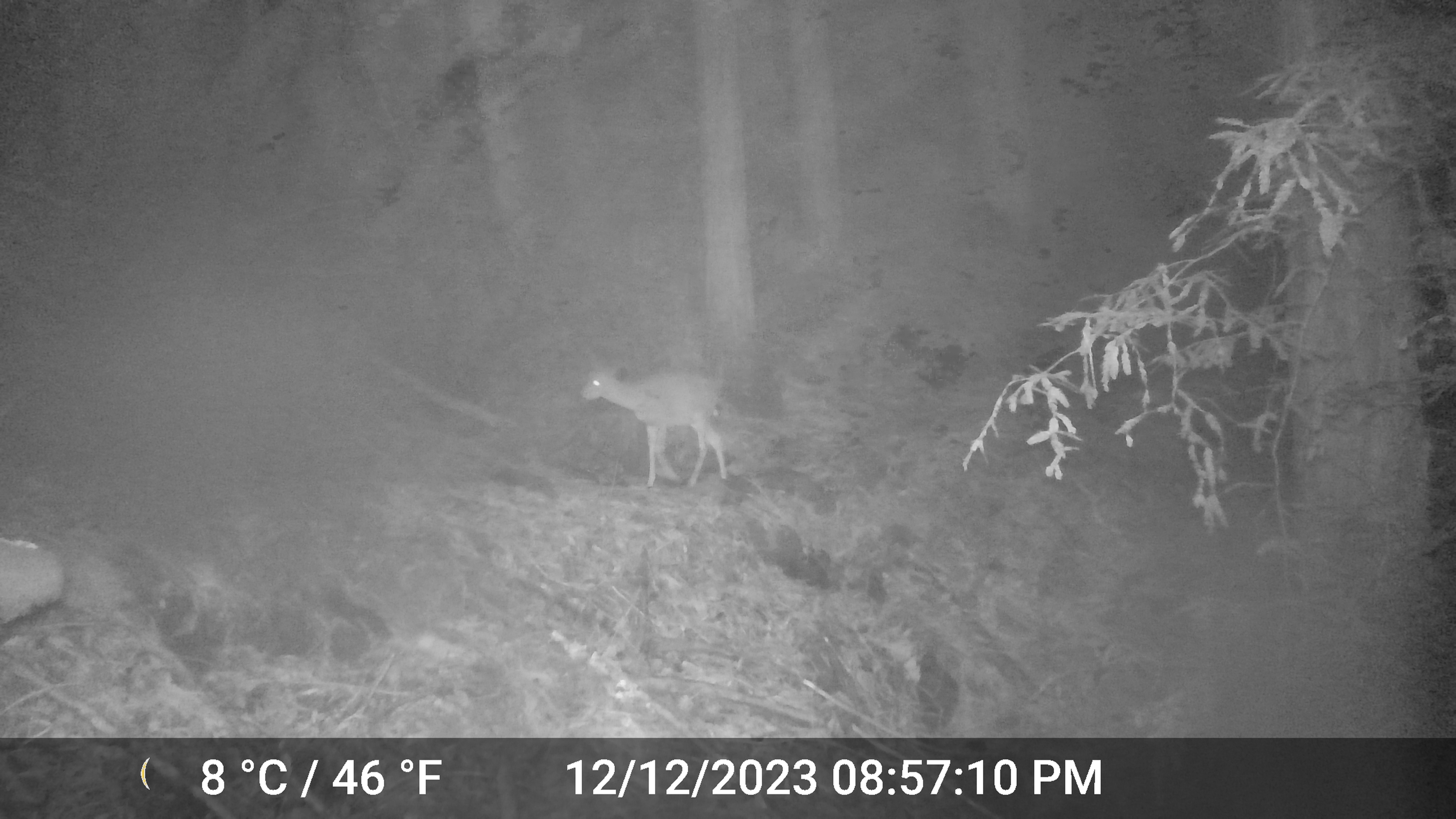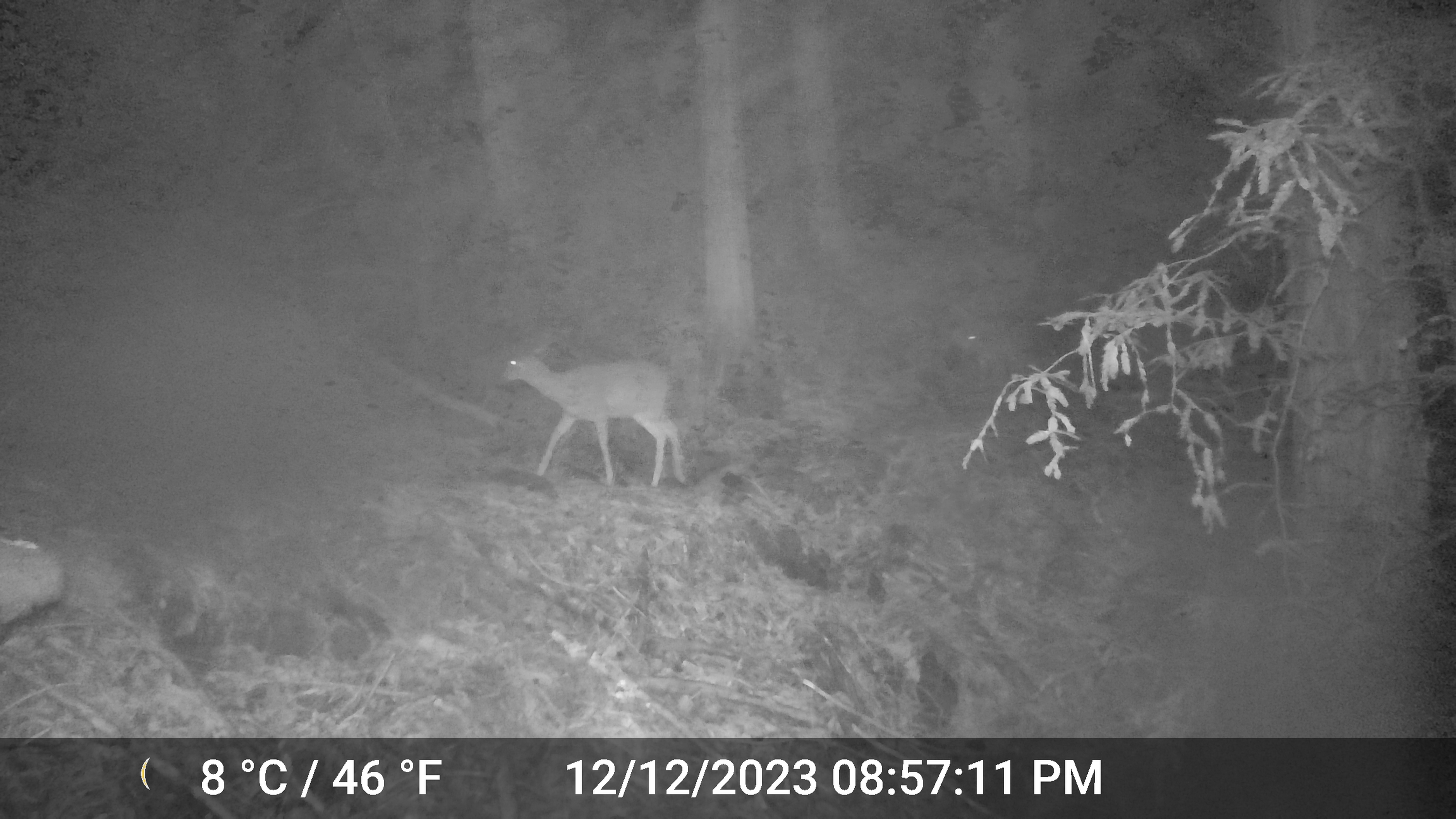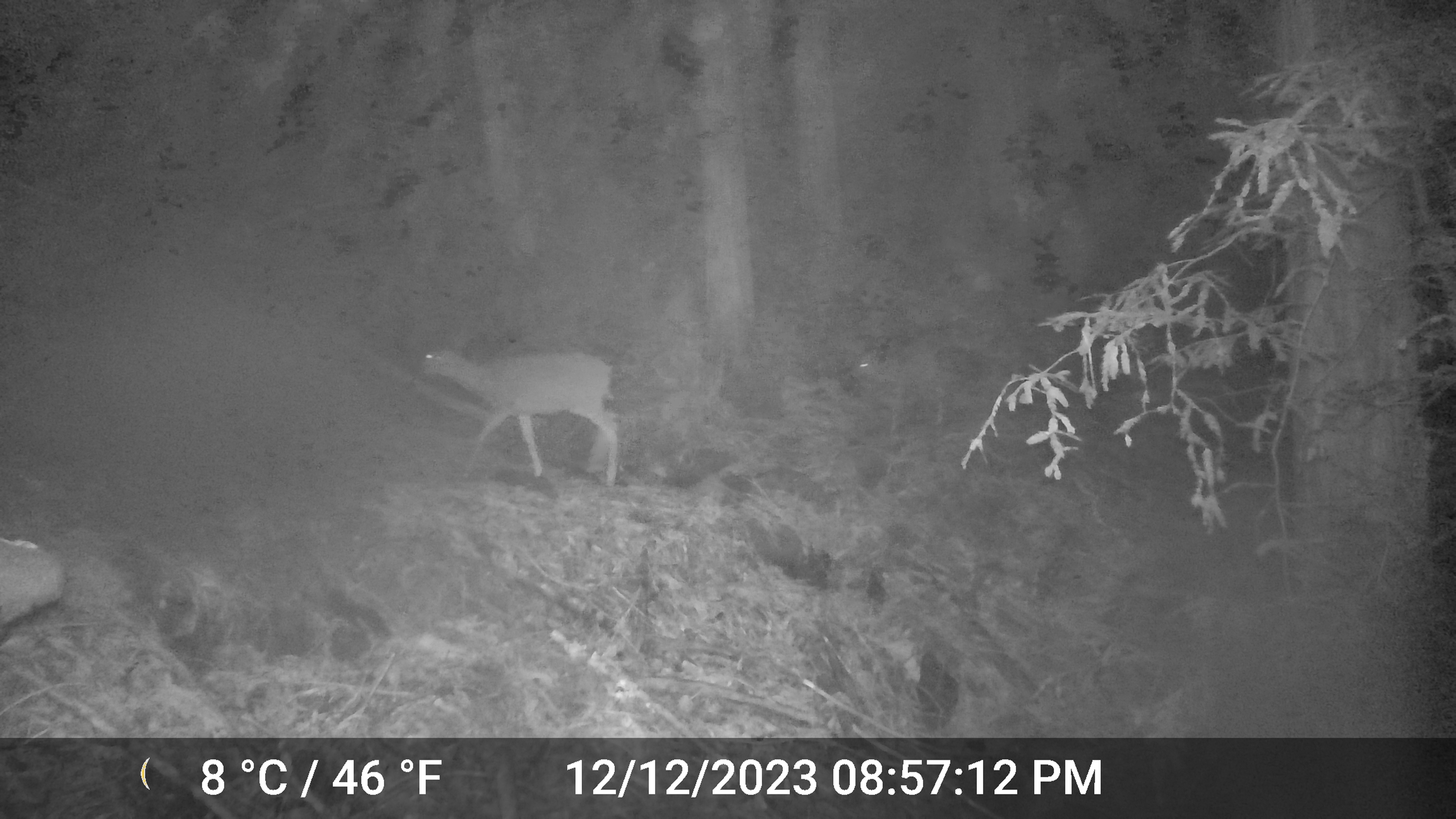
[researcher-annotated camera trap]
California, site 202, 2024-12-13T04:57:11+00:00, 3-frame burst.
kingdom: Animalia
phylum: Chordata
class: Mammalia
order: Artiodactyla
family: Cervidae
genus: Odocoileus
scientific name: Odocoileus hemionus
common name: mule deer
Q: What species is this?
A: Mule deer (Odocoileus hemionus).